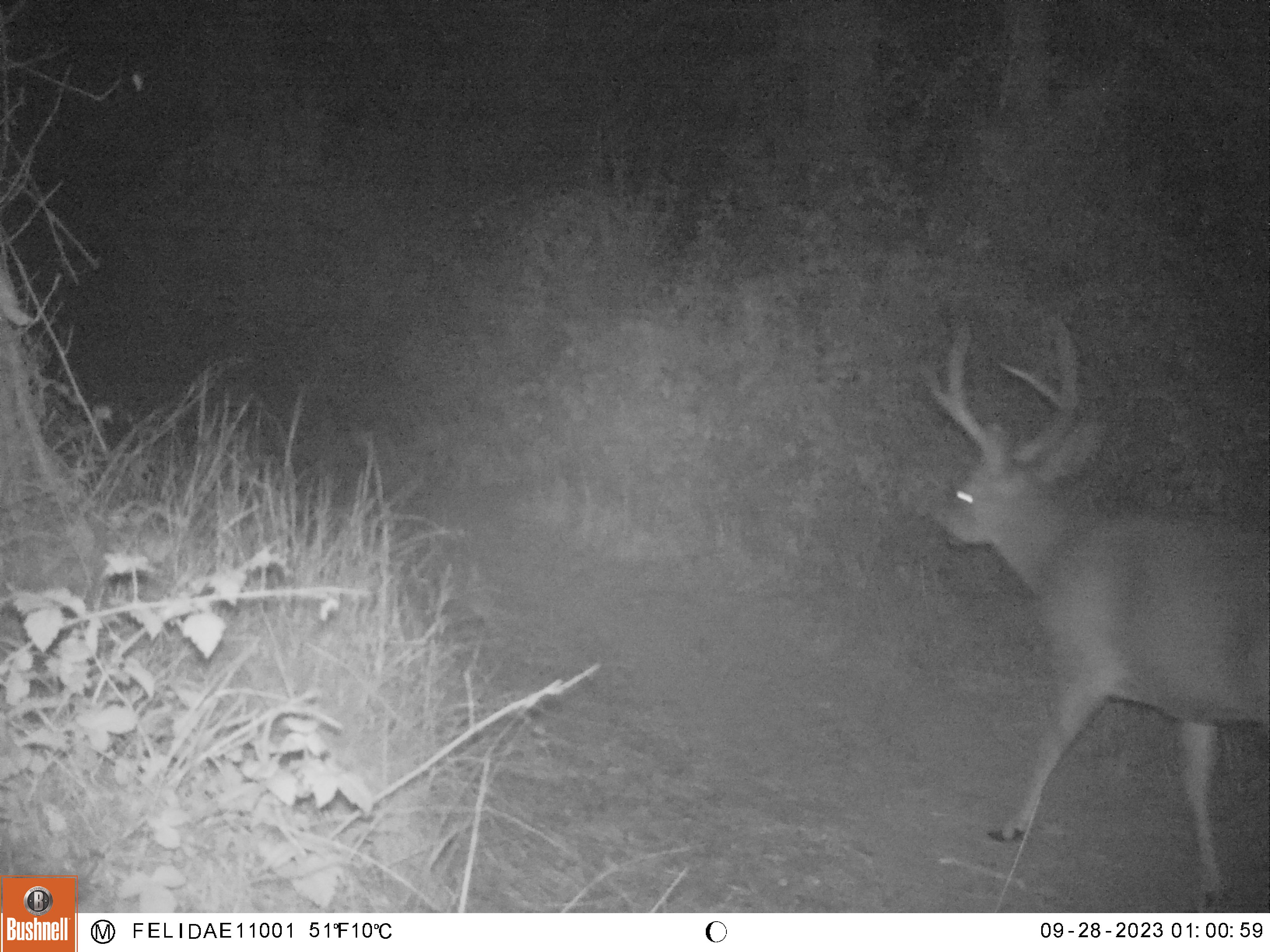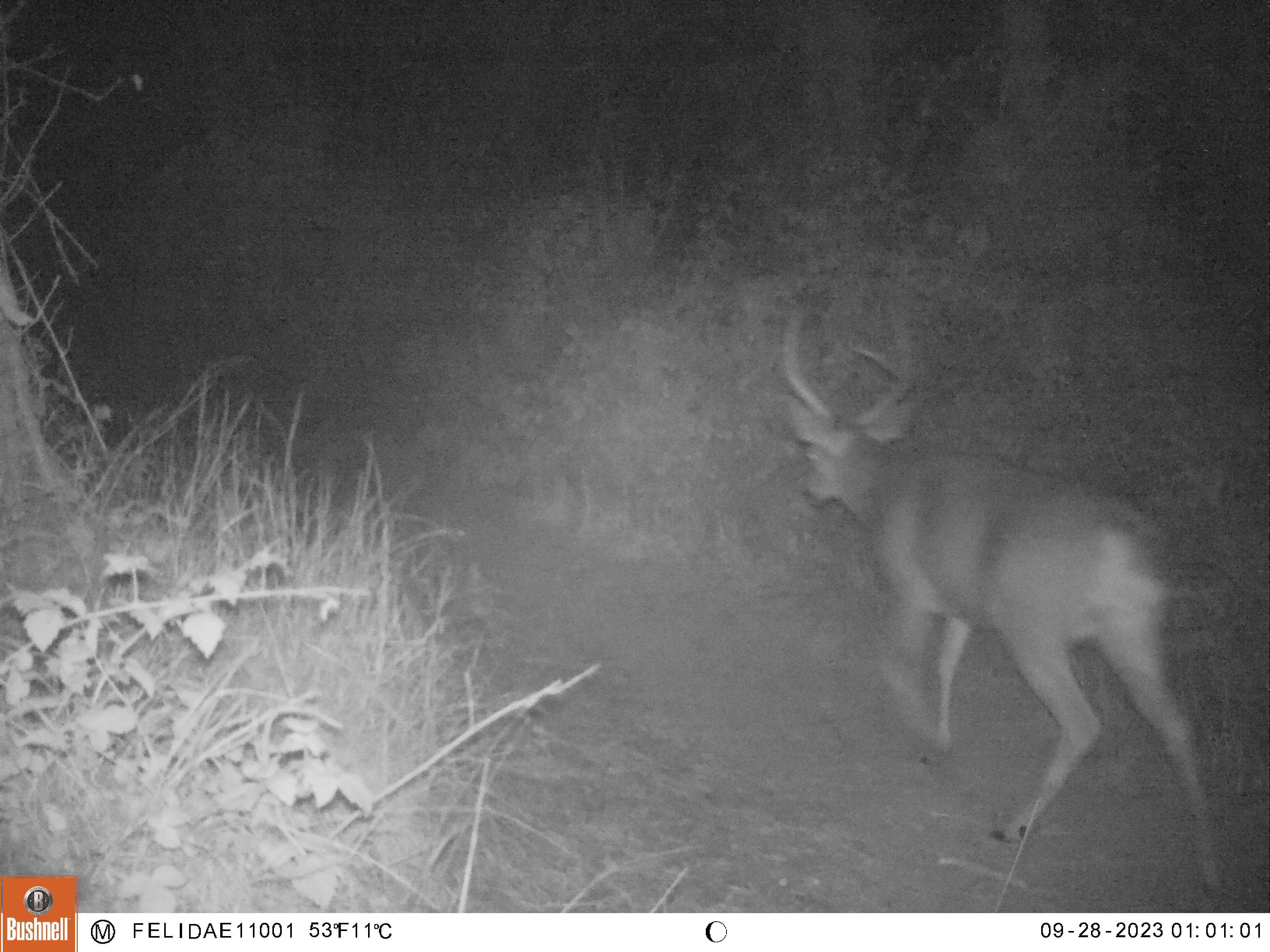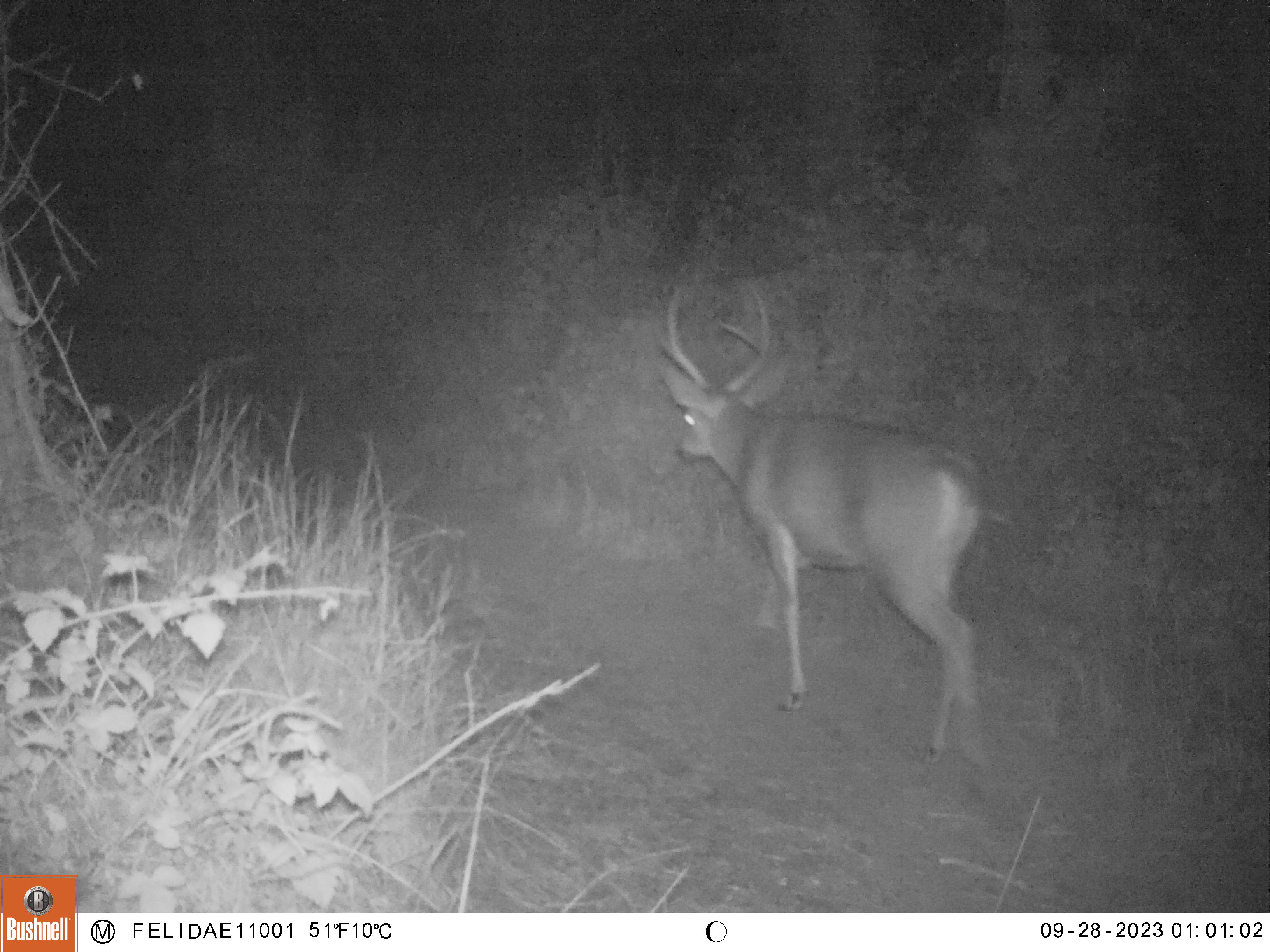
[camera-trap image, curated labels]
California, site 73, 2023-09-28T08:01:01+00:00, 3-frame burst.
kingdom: Animalia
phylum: Chordata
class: Mammalia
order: Artiodactyla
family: Cervidae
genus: Odocoileus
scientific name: Odocoileus hemionus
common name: mule deer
Mule deer (Odocoileus hemionus).